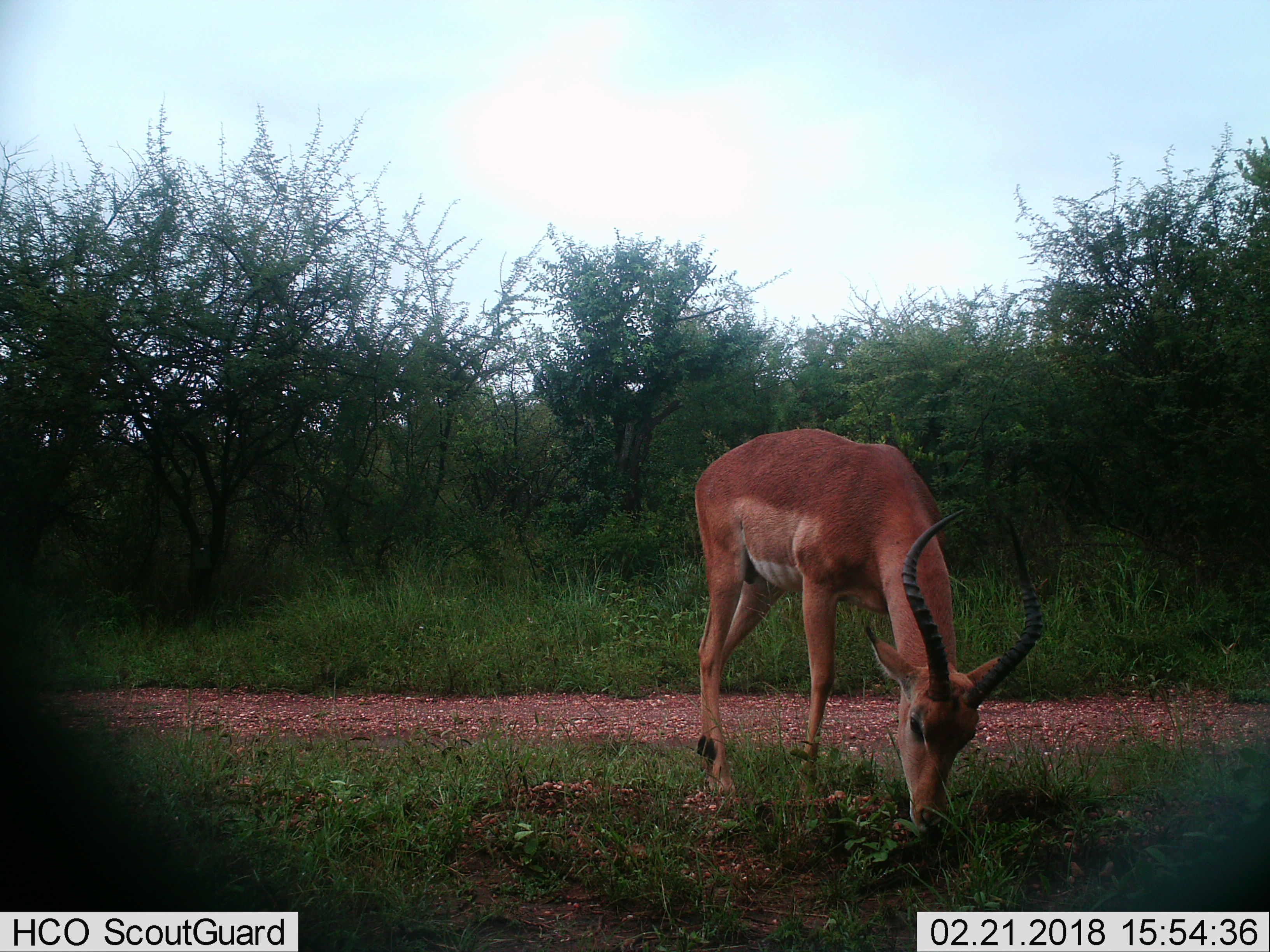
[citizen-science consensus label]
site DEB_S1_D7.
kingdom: Animalia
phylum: Chordata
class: Mammalia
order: Artiodactyla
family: Bovidae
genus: Aepyceros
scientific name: Aepyceros melampus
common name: impala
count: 1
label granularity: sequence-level